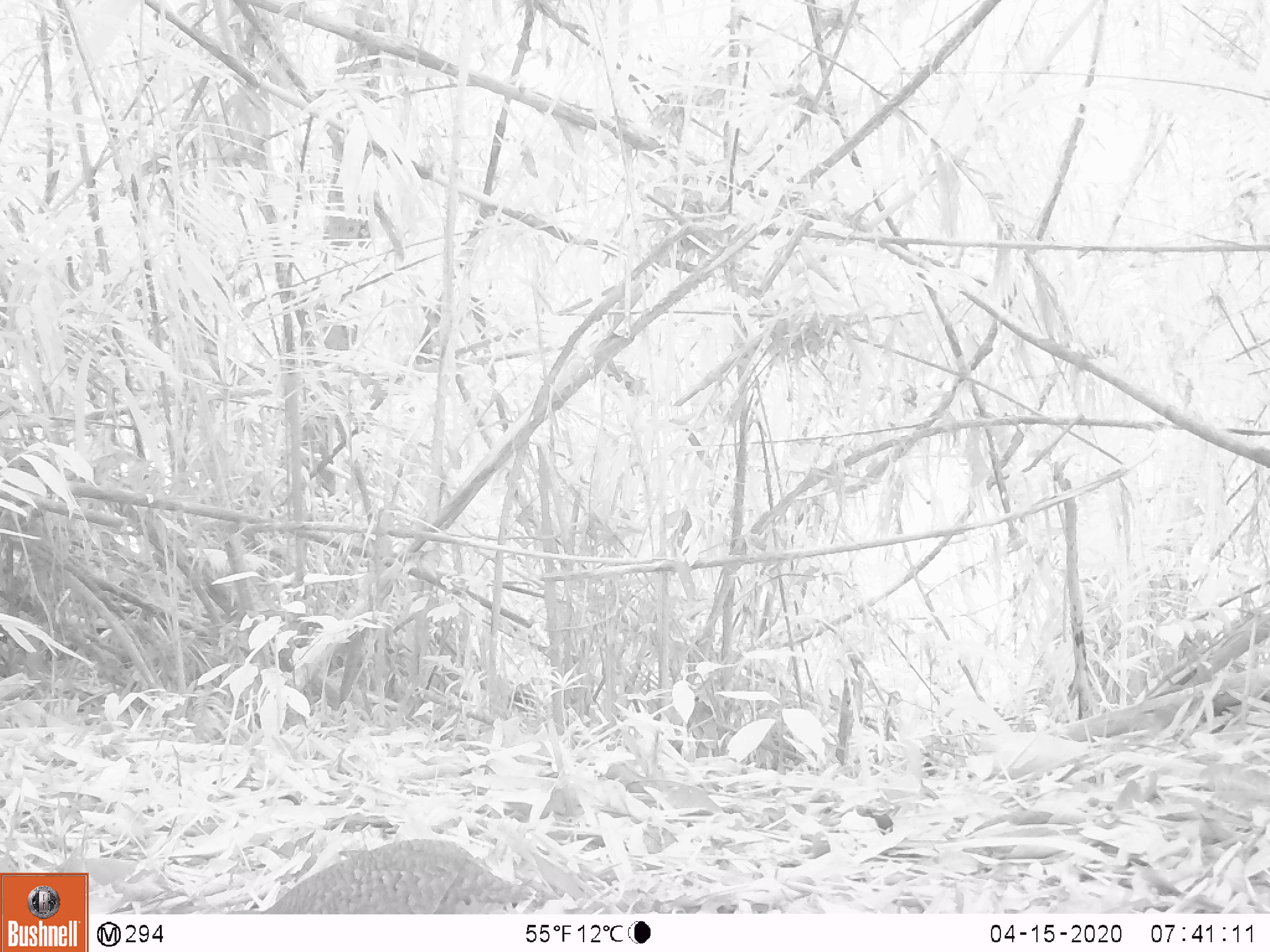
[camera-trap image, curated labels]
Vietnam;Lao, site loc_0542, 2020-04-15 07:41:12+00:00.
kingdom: Animalia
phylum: Chordata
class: Aves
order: Galliformes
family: Phasianidae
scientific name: Phasianidae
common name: partridge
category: unidentified partridge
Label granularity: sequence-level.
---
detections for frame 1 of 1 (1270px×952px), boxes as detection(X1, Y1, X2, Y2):
unidentified partridge: detection(224, 838, 534, 914)